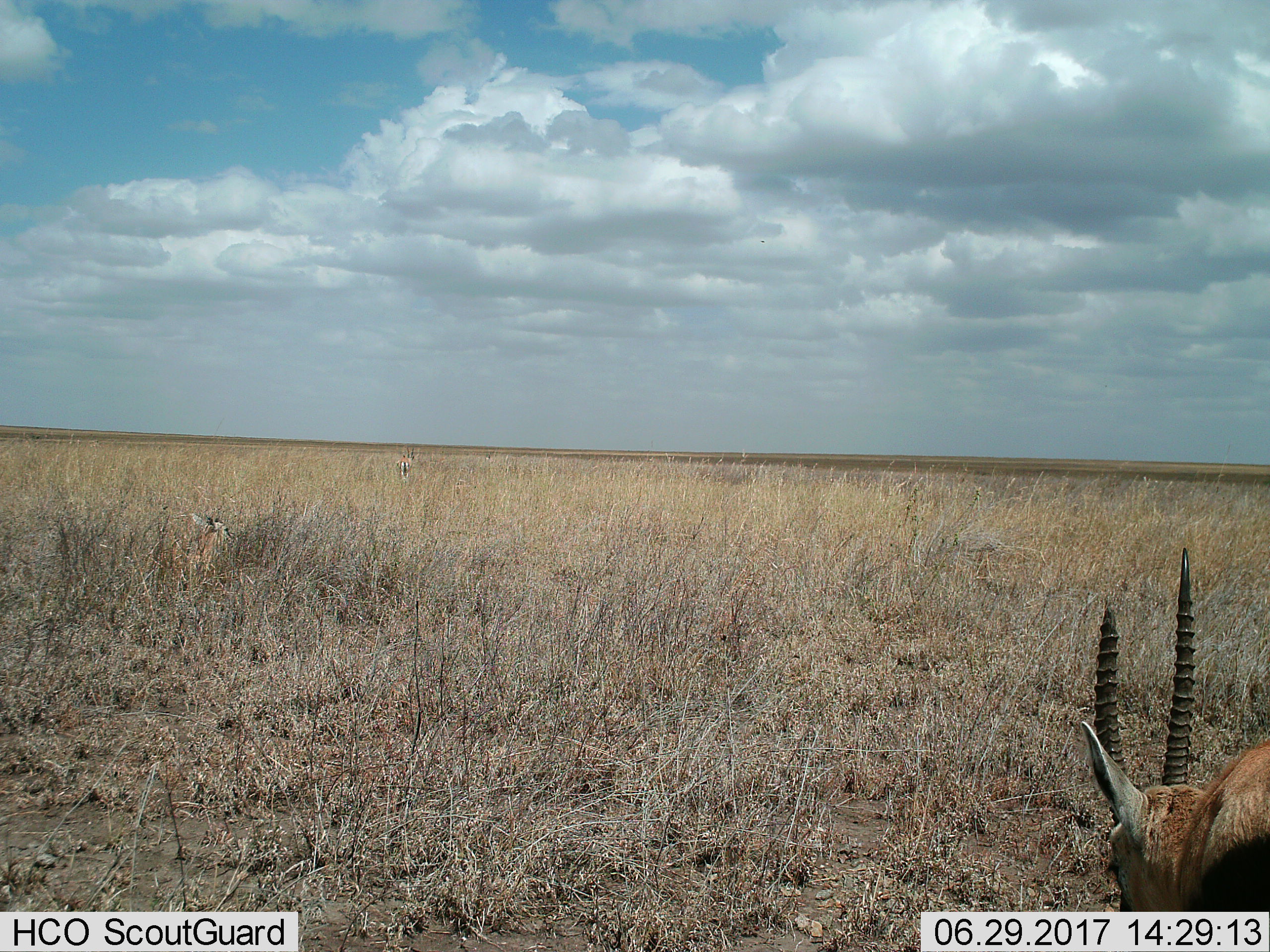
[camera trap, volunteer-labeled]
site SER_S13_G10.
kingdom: Animalia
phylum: Chordata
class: Mammalia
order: Artiodactyla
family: Bovidae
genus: Eudorcas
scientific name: Eudorcas thomsonii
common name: thomson's gazelle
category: gazellethomsons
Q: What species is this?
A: Gazellethomsons (thomson's gazelle) (Eudorcas thomsonii).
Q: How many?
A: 1.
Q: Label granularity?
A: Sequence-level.